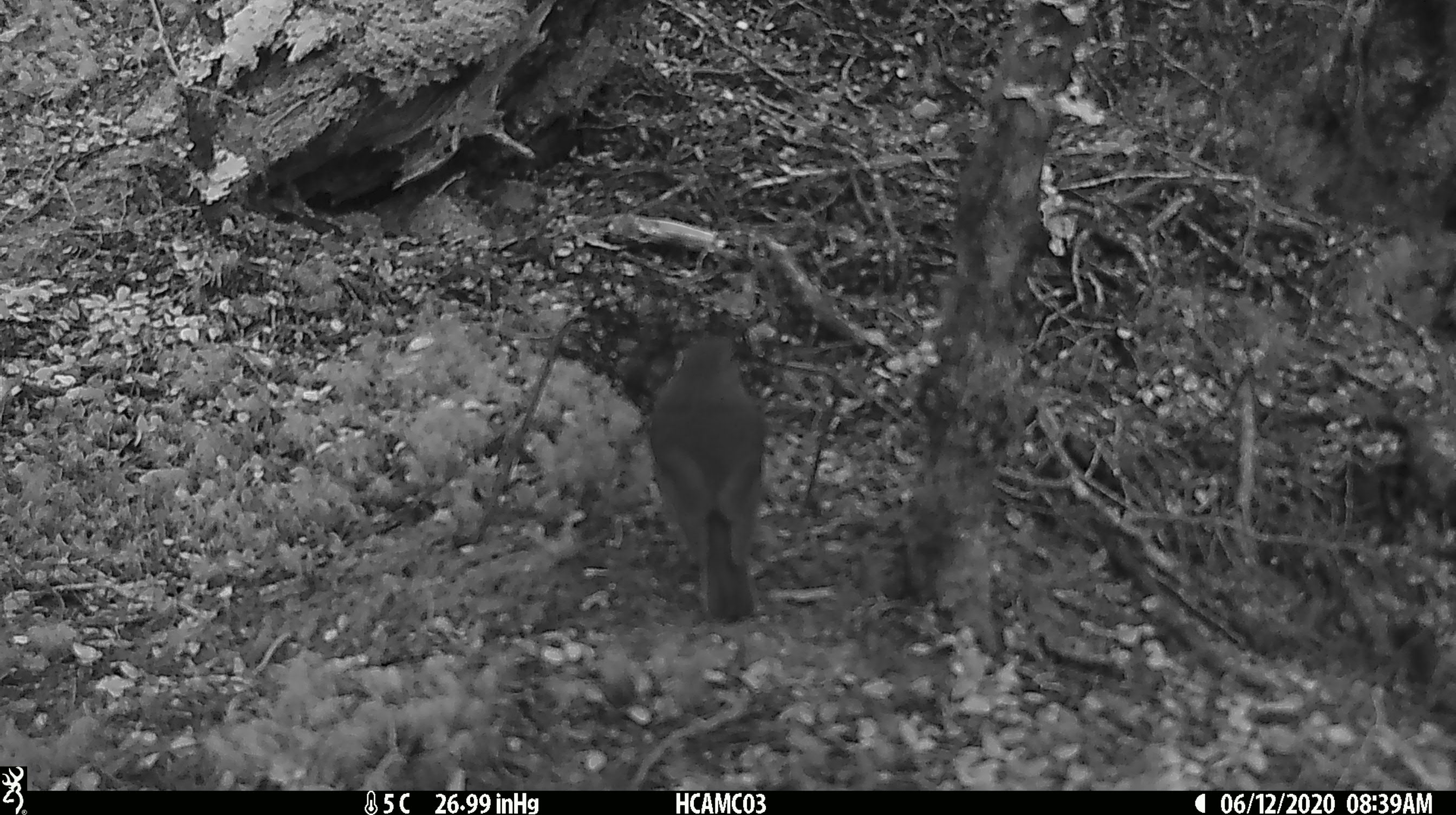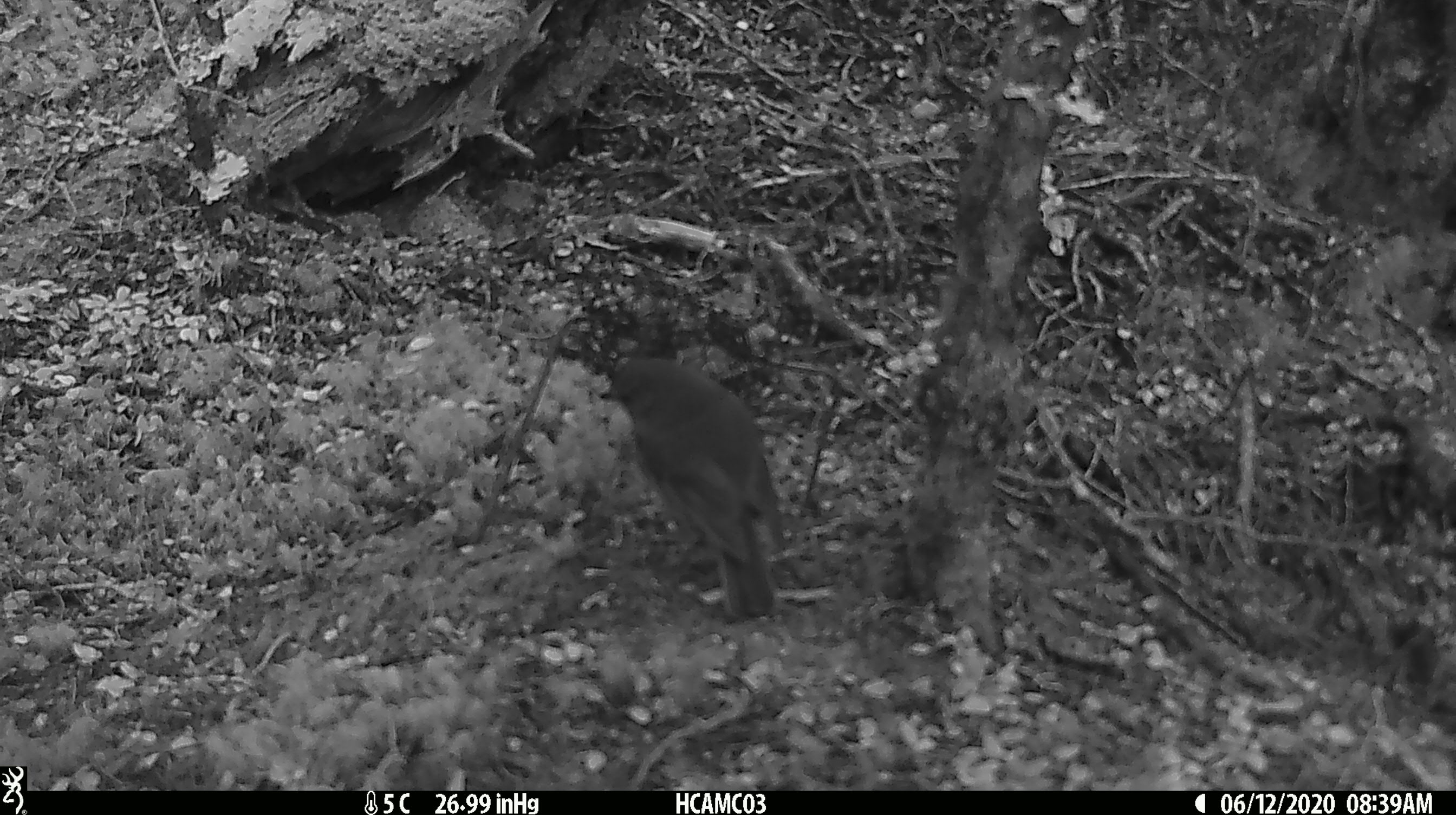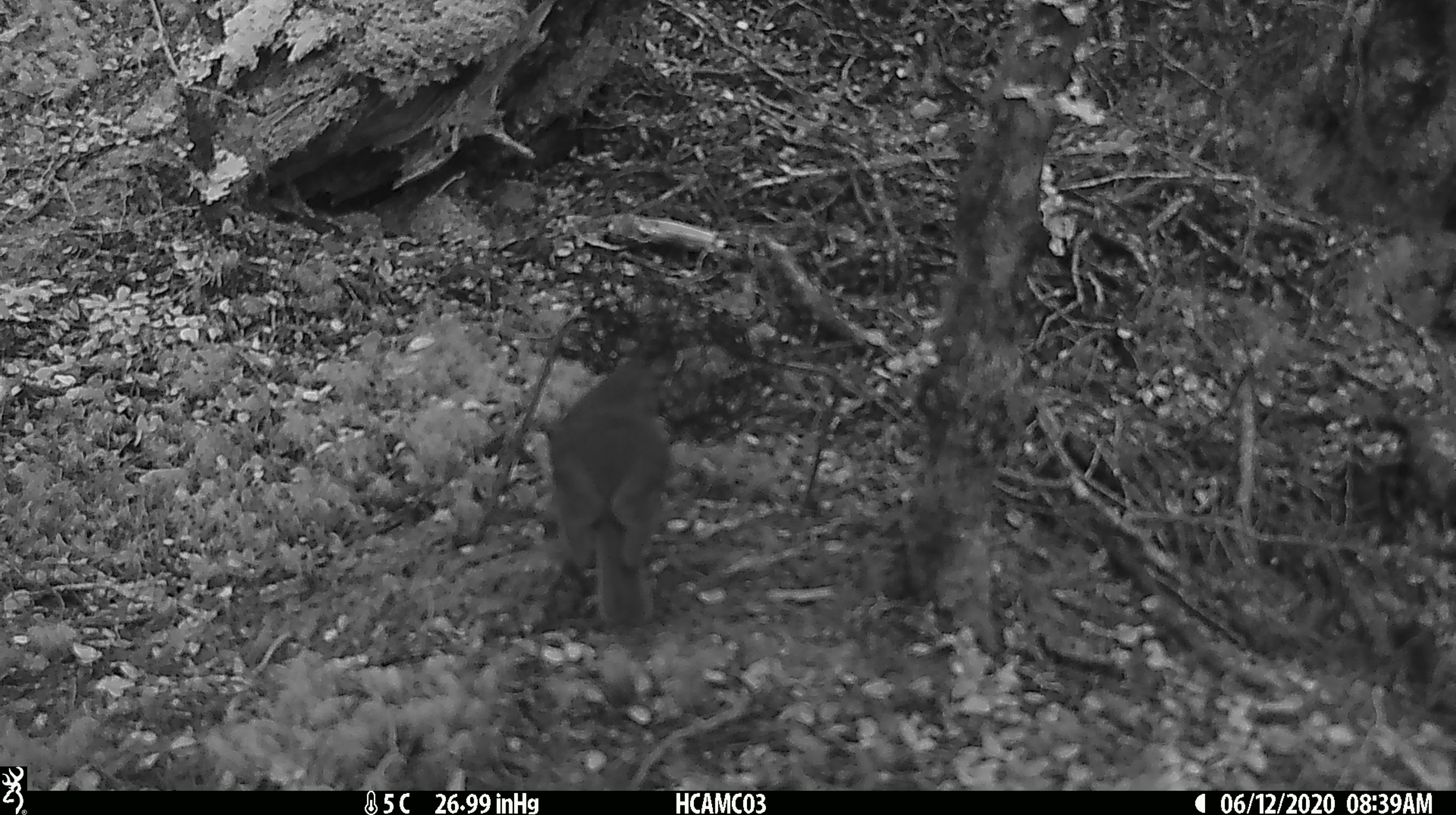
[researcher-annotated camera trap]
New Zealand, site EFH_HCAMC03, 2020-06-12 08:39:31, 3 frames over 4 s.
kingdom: Animalia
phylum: Chordata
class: Aves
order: Passeriformes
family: Petroicidae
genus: Petroica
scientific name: Petroica australis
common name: new zealand robin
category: robin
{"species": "robin (new zealand robin) (Petroica australis)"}